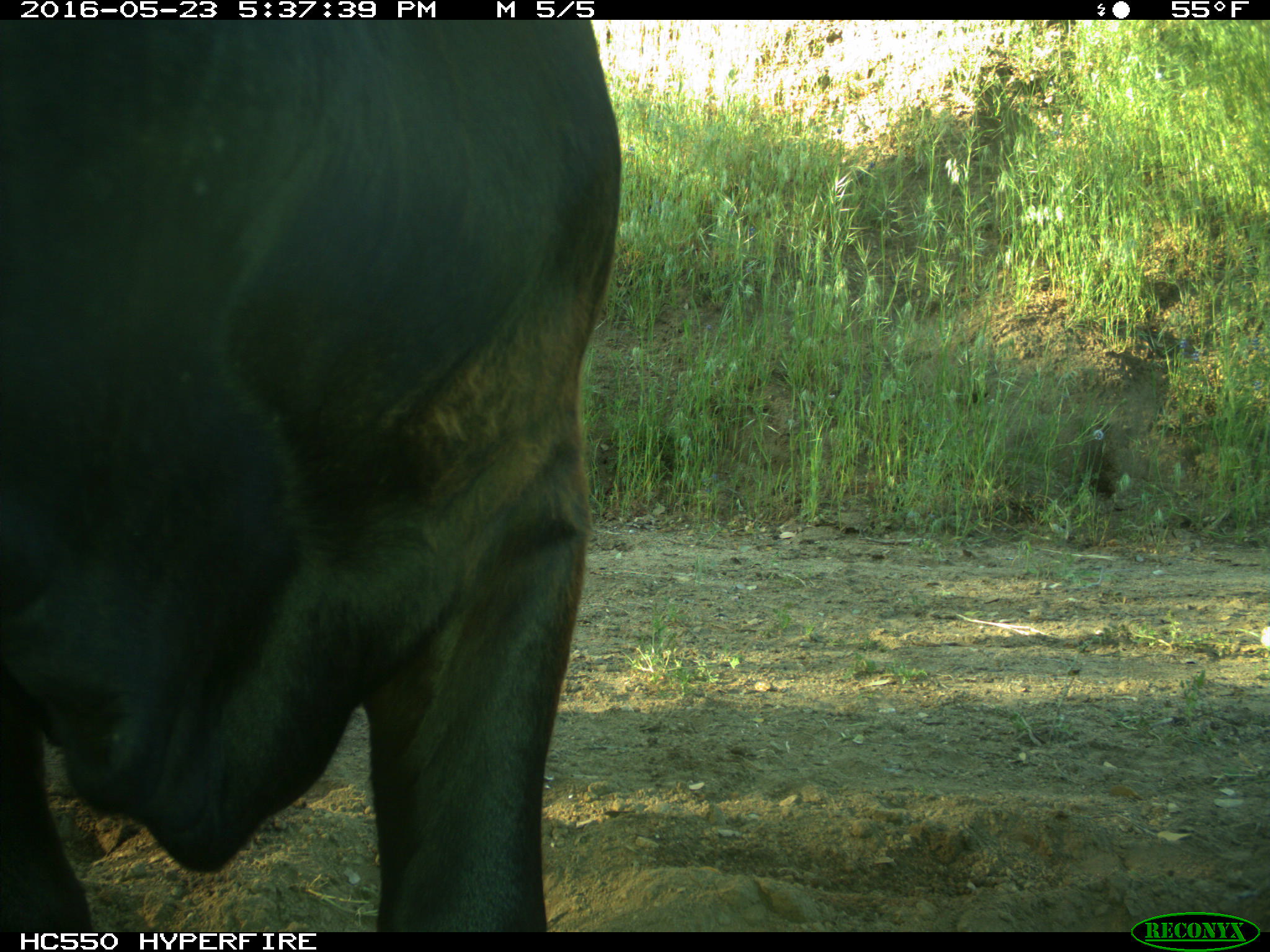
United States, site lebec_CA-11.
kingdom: Animalia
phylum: Chordata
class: Mammalia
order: Artiodactyla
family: Bovidae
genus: Bos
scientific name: Bos taurus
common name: domestic cow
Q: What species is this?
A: Bos taurus (domestic cow).